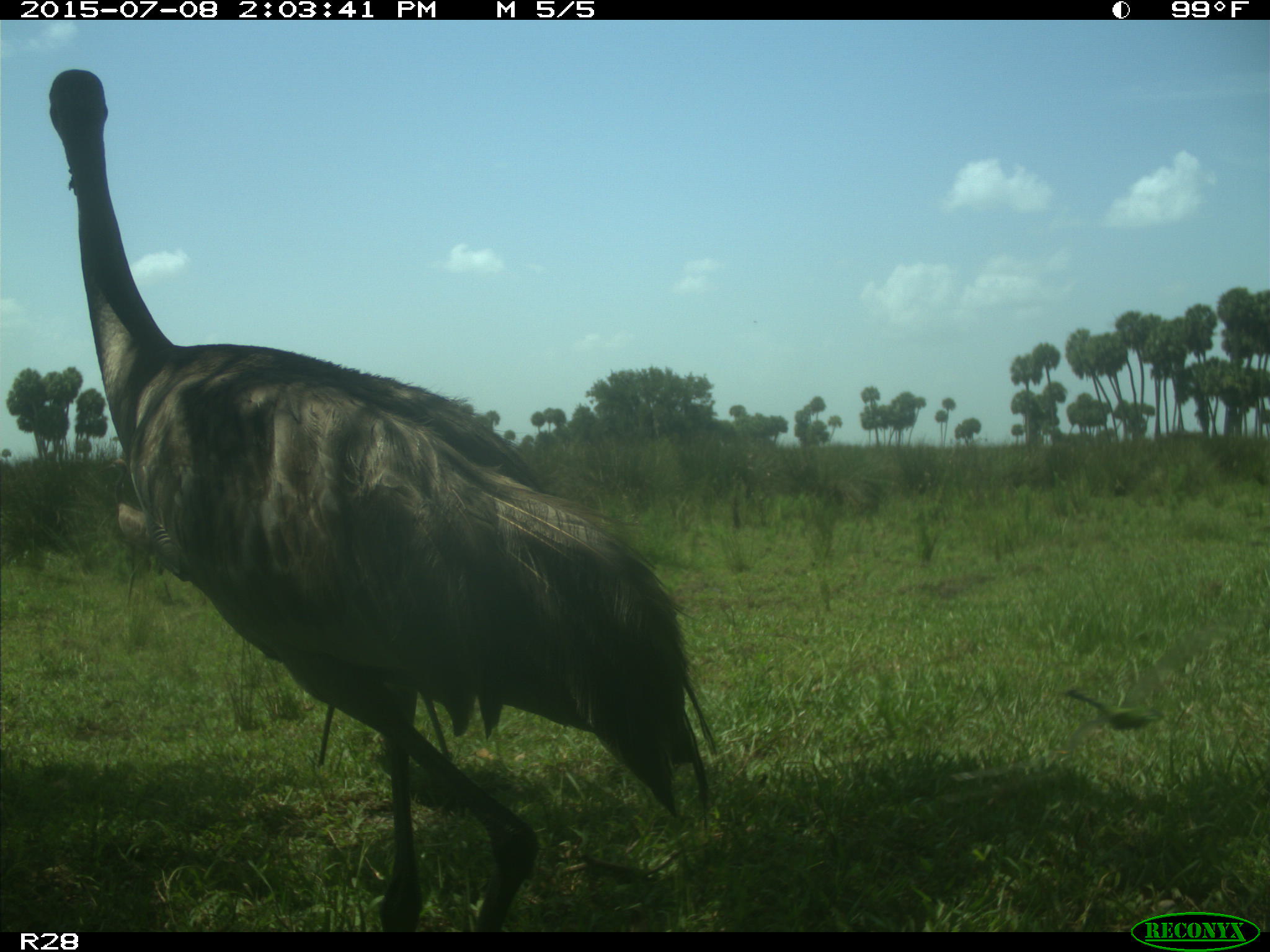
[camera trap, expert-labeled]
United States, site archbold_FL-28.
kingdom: Animalia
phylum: Chordata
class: Aves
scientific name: Aves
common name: birds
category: unidentified bird